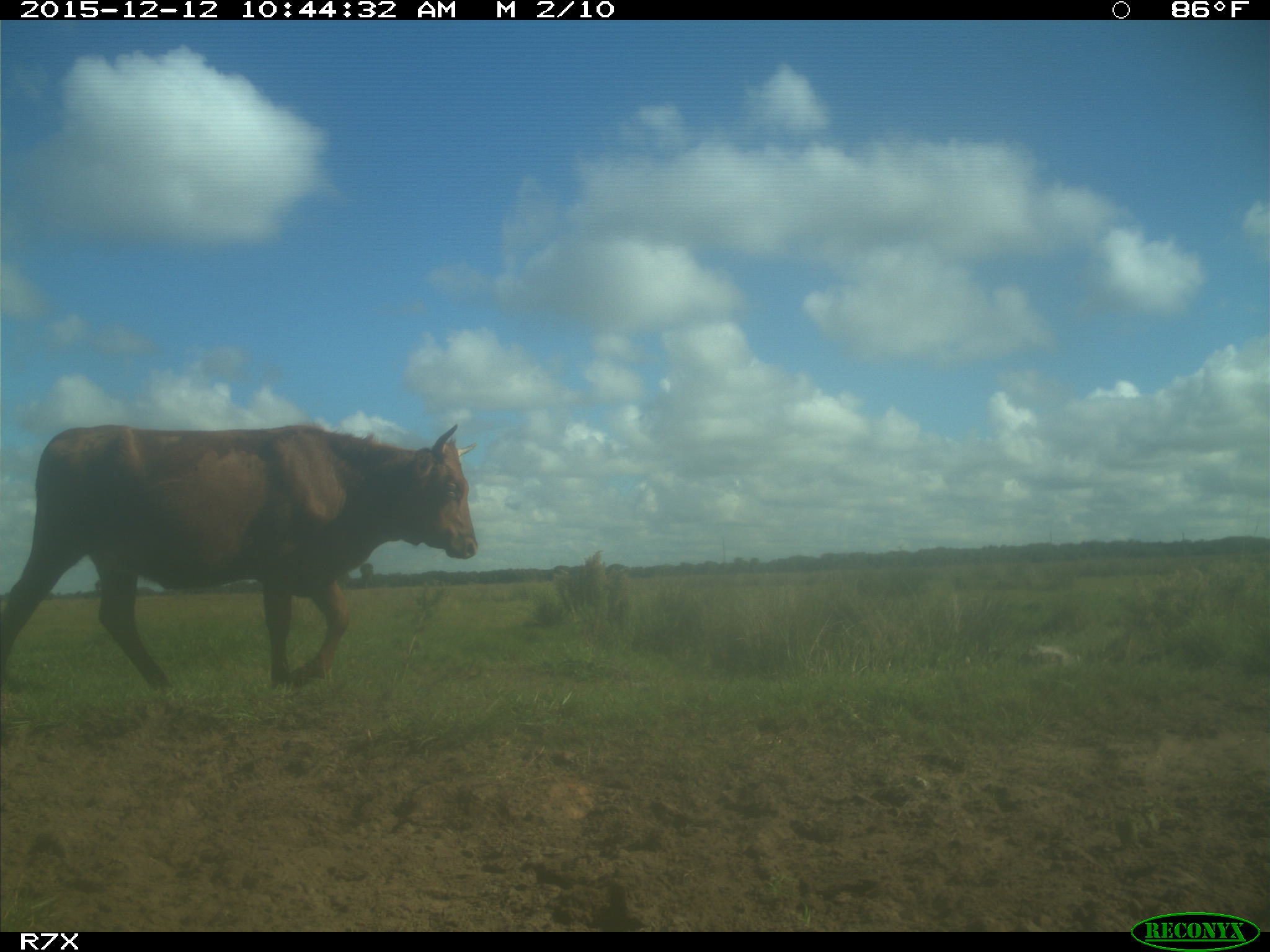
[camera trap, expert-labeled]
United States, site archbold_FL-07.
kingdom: Animalia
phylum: Chordata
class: Mammalia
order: Artiodactyla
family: Bovidae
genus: Bos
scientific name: Bos taurus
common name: domestic cow